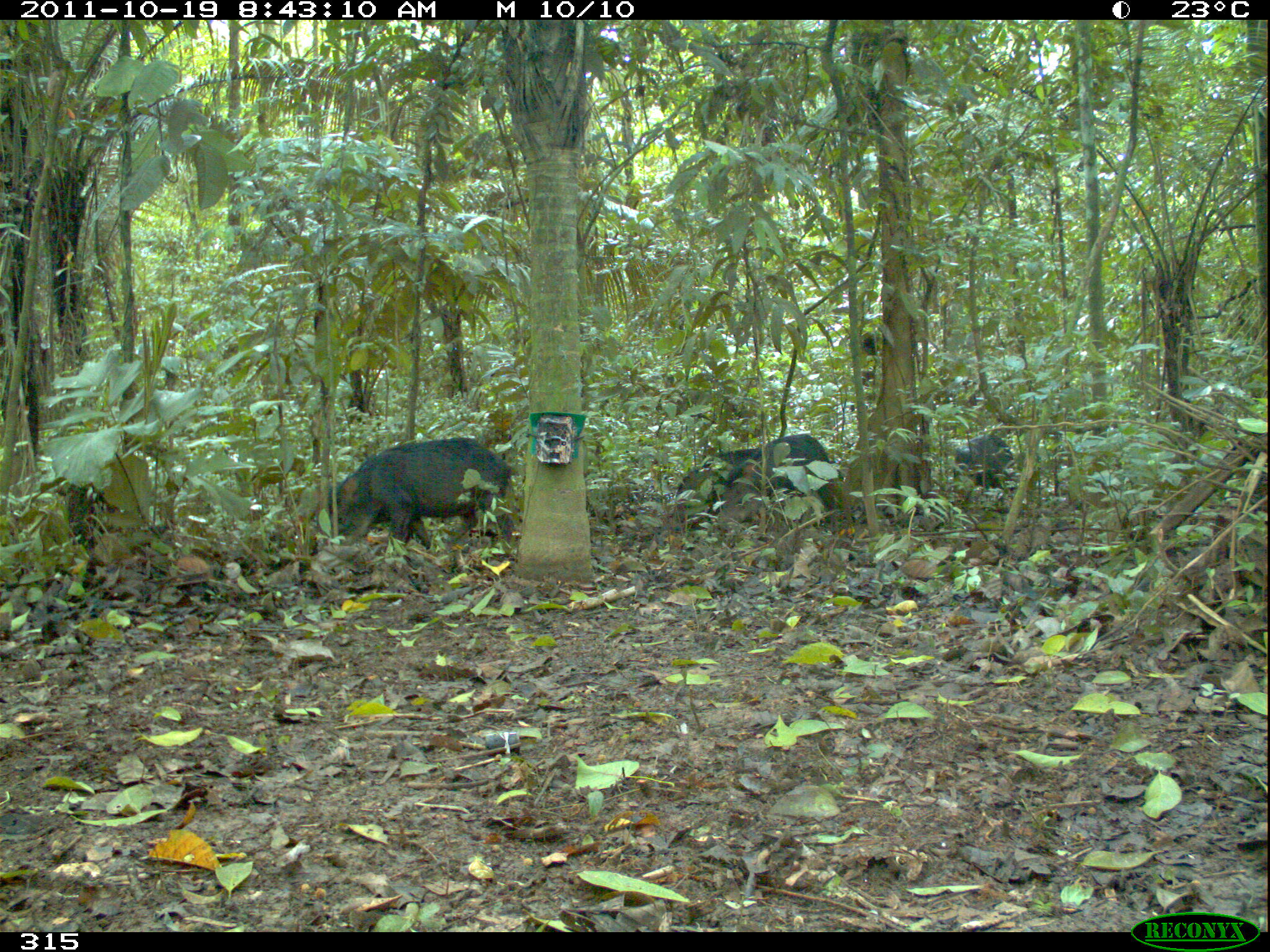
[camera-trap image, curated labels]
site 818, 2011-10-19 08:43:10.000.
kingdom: Animalia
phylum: Chordata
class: Mammalia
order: Artiodactyla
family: Tayassuidae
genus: Tayassu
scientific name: Tayassu pecari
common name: white-lipped peccary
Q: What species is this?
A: Tayassu pecari (white-lipped peccary).